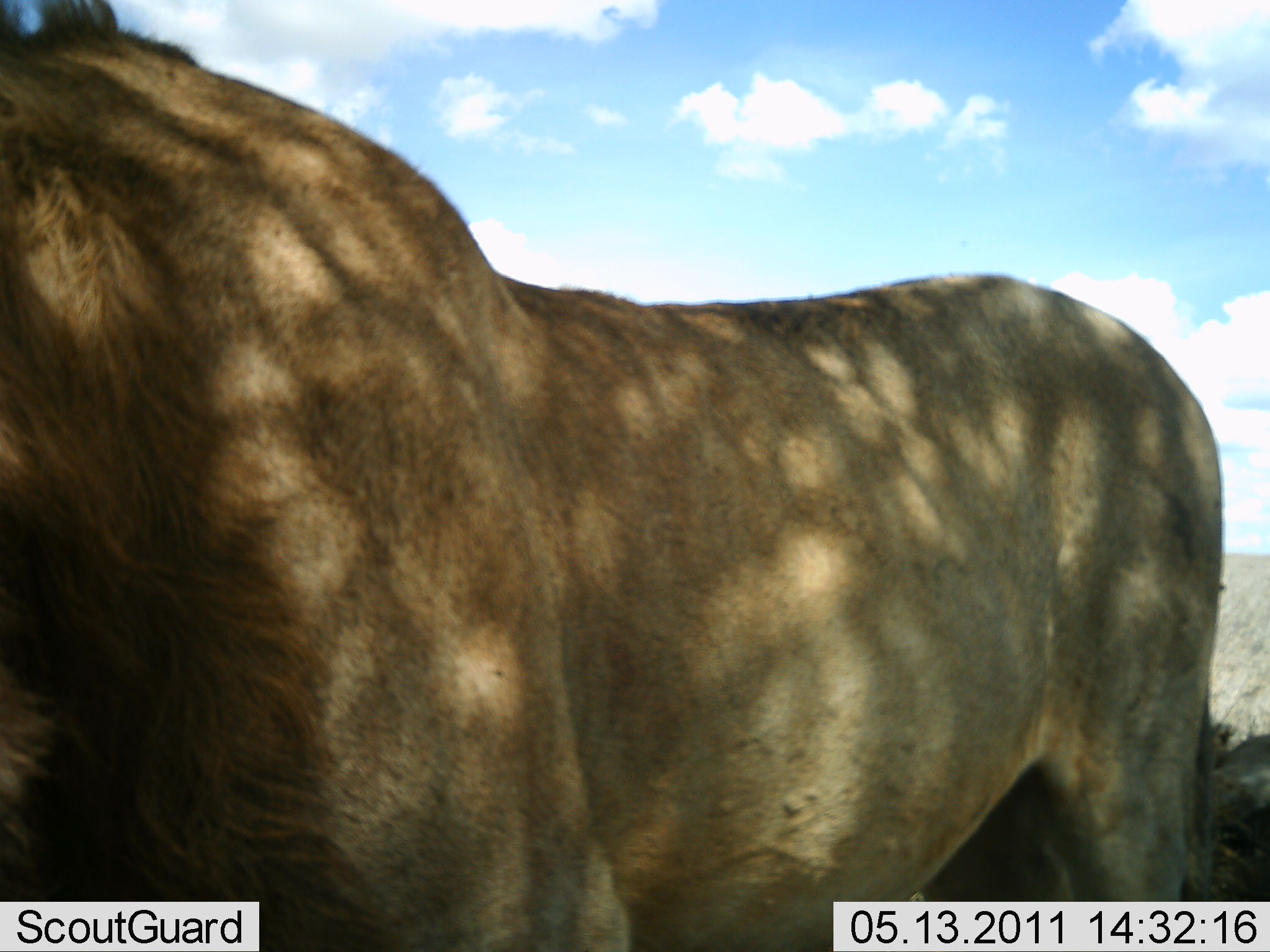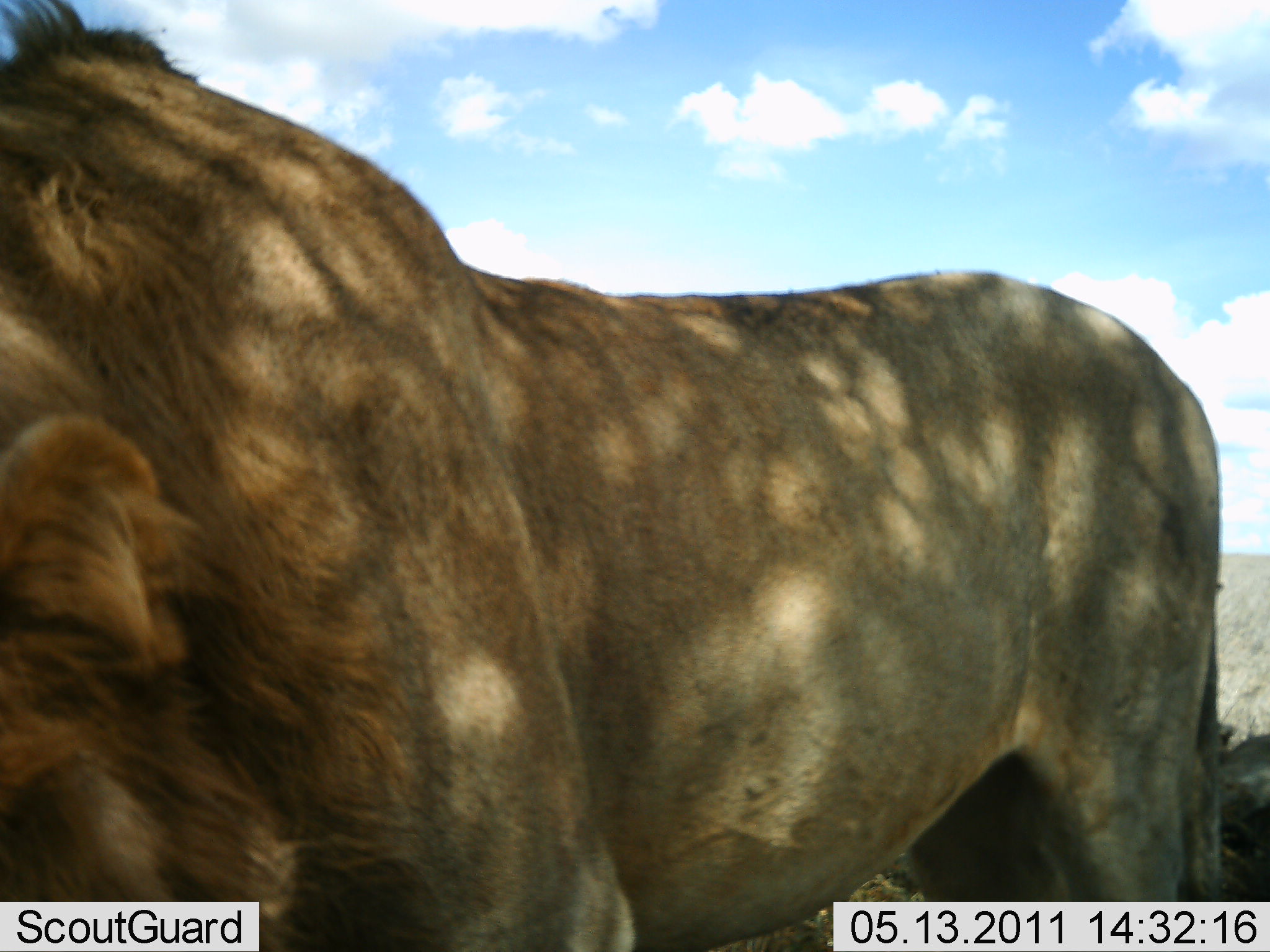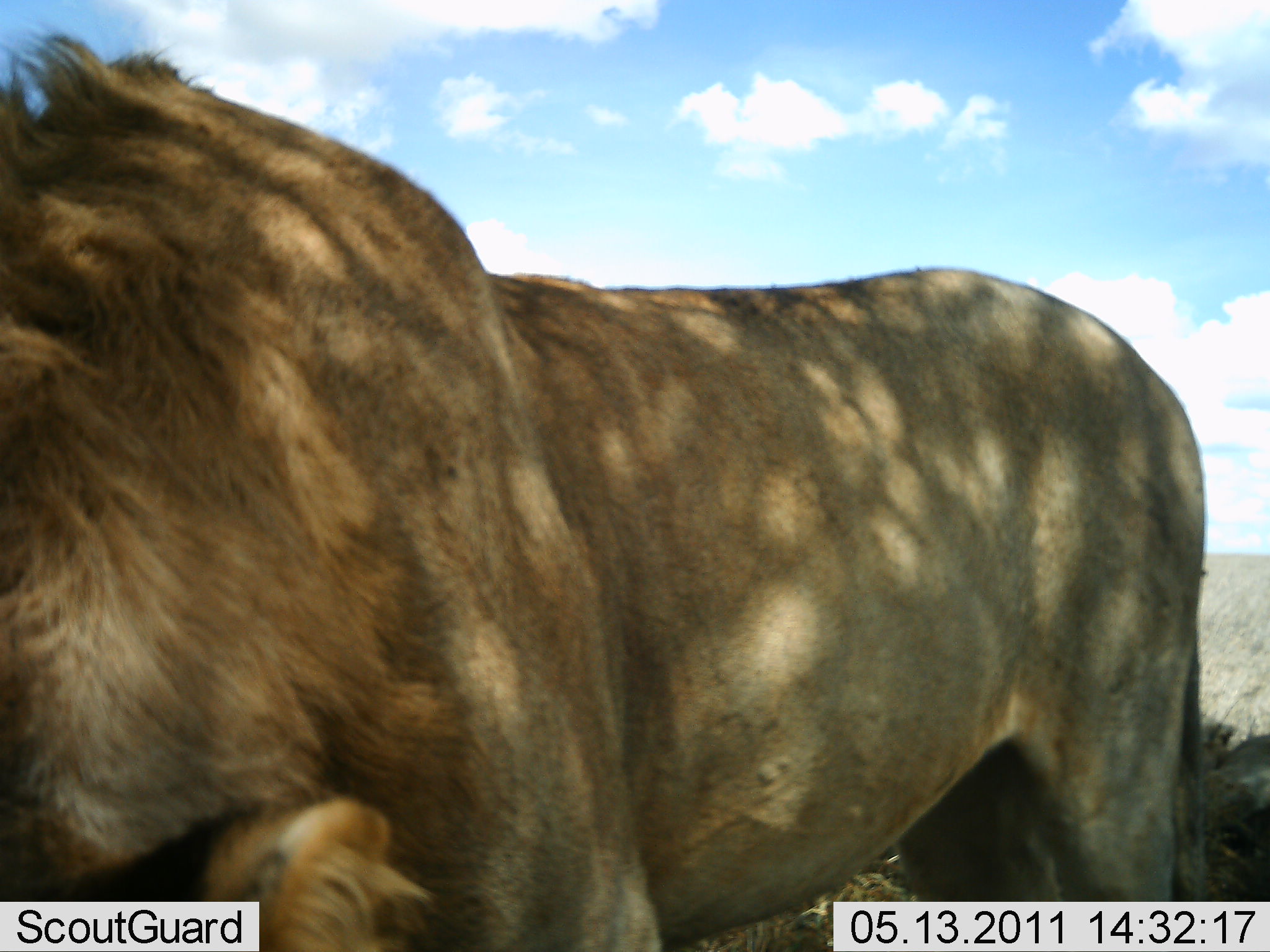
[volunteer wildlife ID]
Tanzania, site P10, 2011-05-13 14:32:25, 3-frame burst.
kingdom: Animalia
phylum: Chordata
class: Mammalia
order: Carnivora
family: Felidae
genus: Panthera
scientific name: Panthera leo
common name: lion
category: lionmale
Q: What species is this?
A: Lionmale (lion) (Panthera leo).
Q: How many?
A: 1.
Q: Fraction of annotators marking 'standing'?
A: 82%.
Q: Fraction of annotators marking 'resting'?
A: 0%.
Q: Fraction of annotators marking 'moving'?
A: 9%.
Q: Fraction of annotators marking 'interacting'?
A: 9%.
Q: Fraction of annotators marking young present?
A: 0%.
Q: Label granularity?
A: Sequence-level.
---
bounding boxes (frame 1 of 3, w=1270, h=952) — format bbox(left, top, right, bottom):
animal: bbox(0, 1, 1223, 952)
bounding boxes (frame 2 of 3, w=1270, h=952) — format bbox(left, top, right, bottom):
animal: bbox(0, 1, 1225, 950)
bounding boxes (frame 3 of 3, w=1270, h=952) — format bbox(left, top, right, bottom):
animal: bbox(0, 29, 1205, 951)